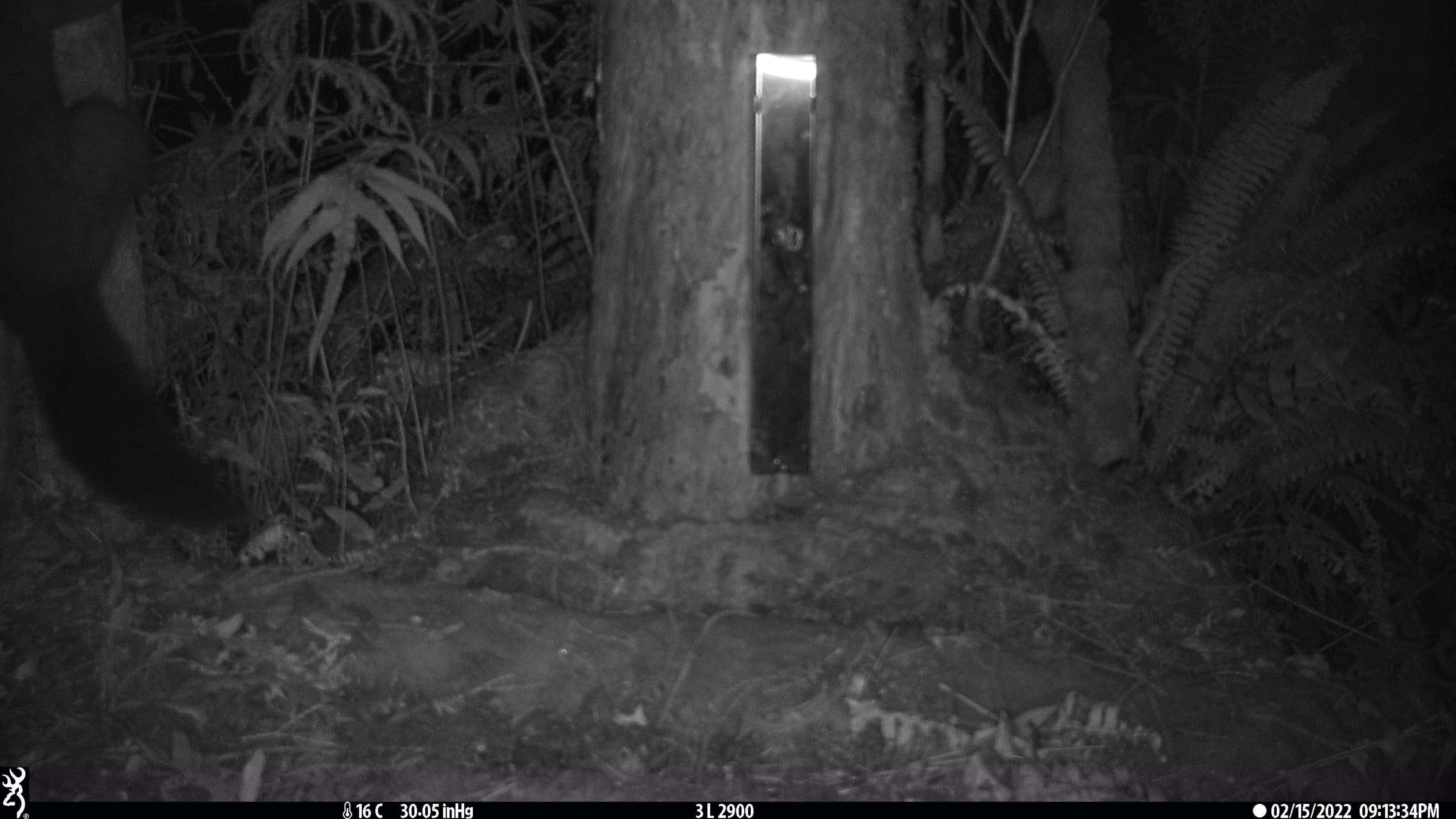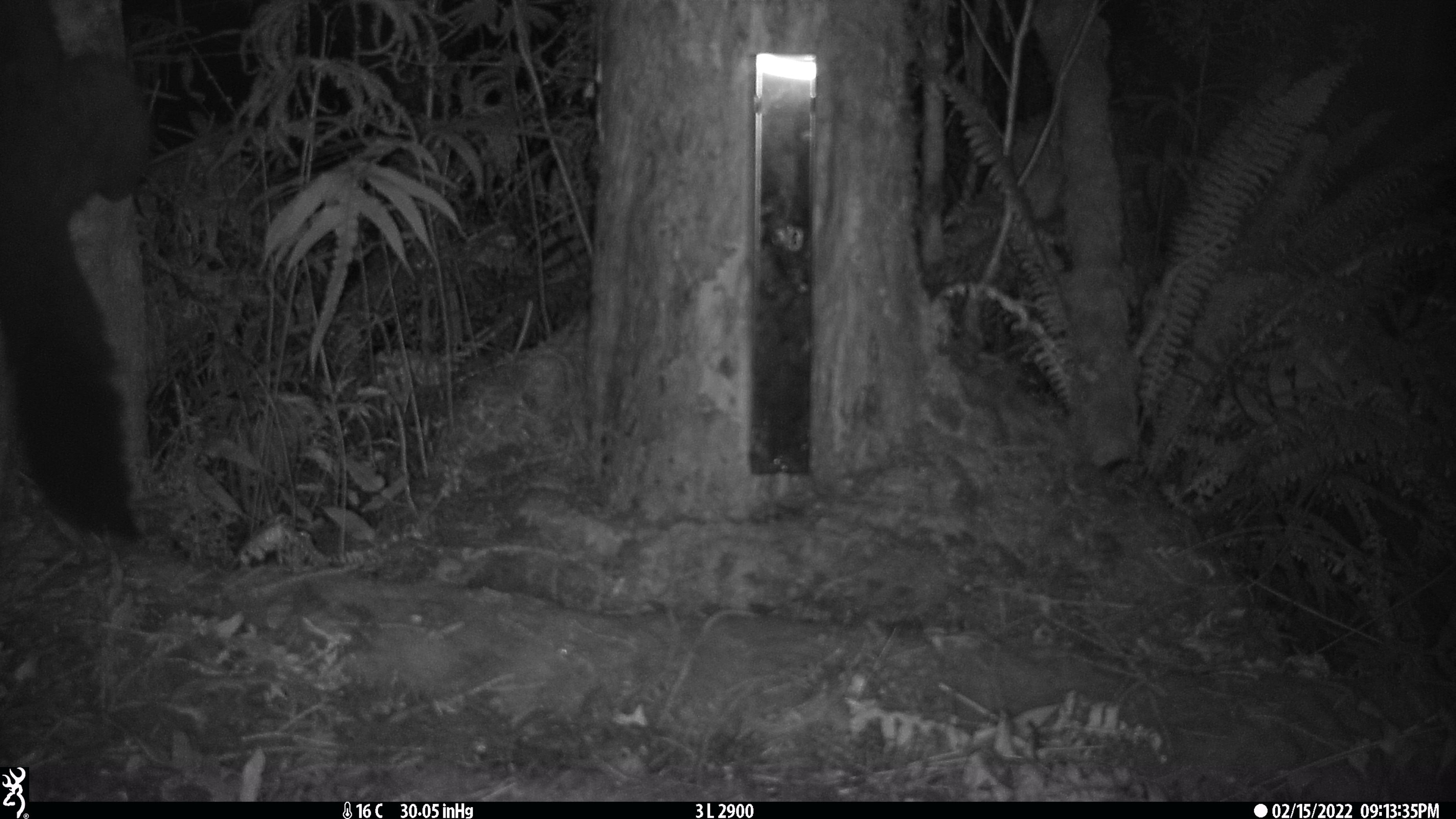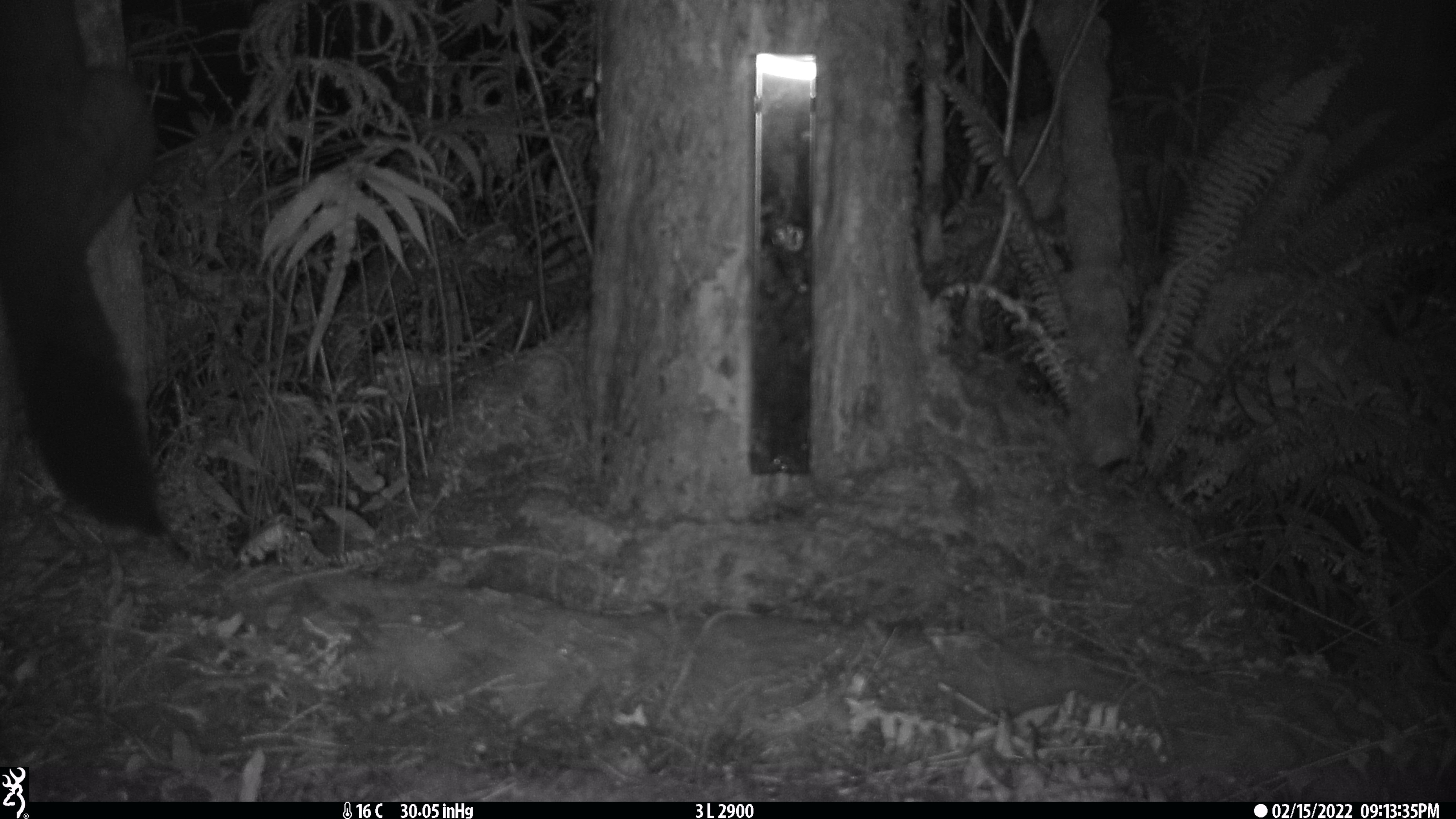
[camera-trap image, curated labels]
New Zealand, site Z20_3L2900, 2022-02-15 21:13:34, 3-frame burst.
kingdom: Animalia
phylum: Chordata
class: Mammalia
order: Diprotodontia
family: Phalangeridae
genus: Trichosurus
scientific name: Trichosurus vulpecula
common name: common brushtail possum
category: possum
Possum (common brushtail possum) (Trichosurus vulpecula).